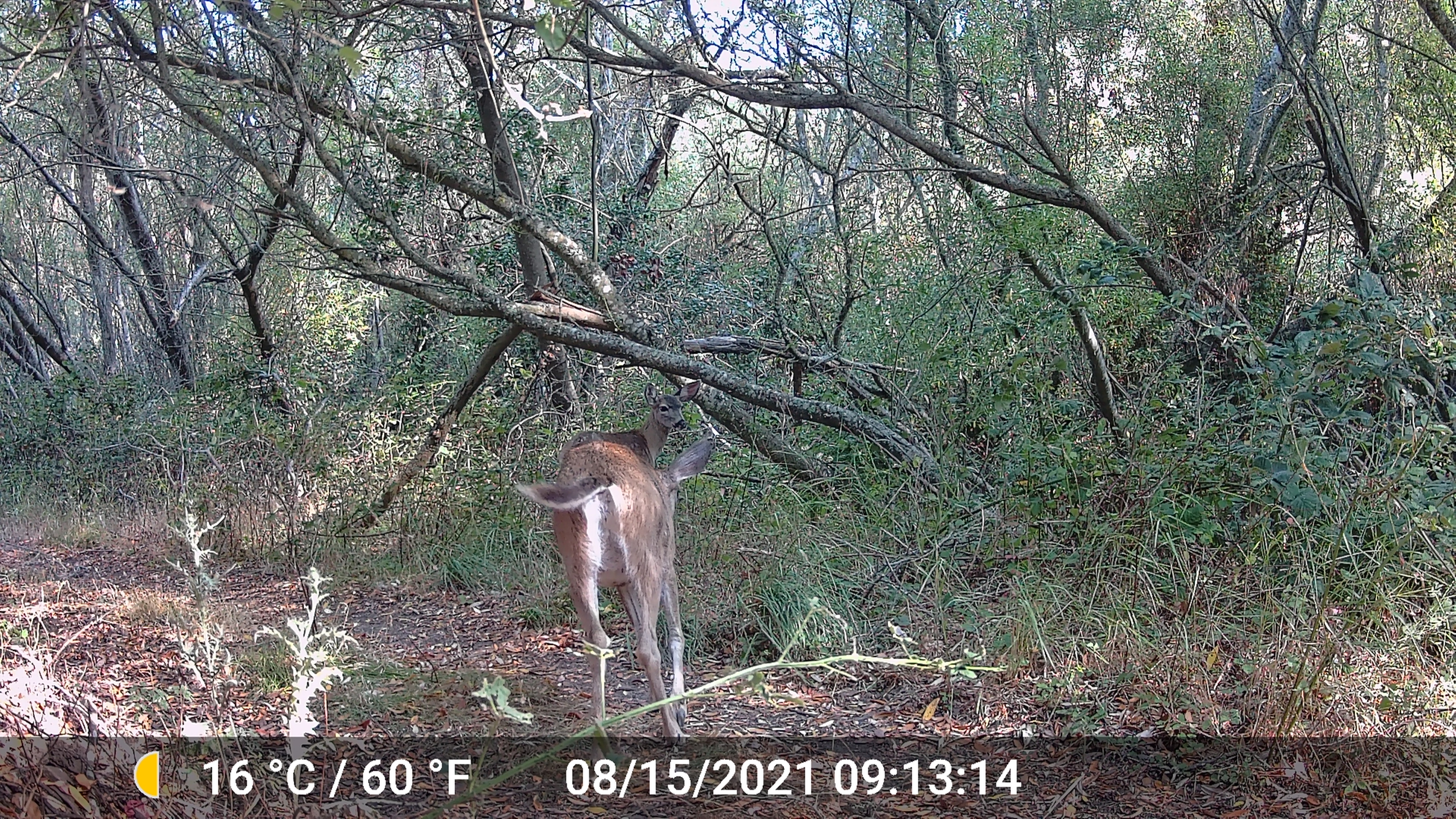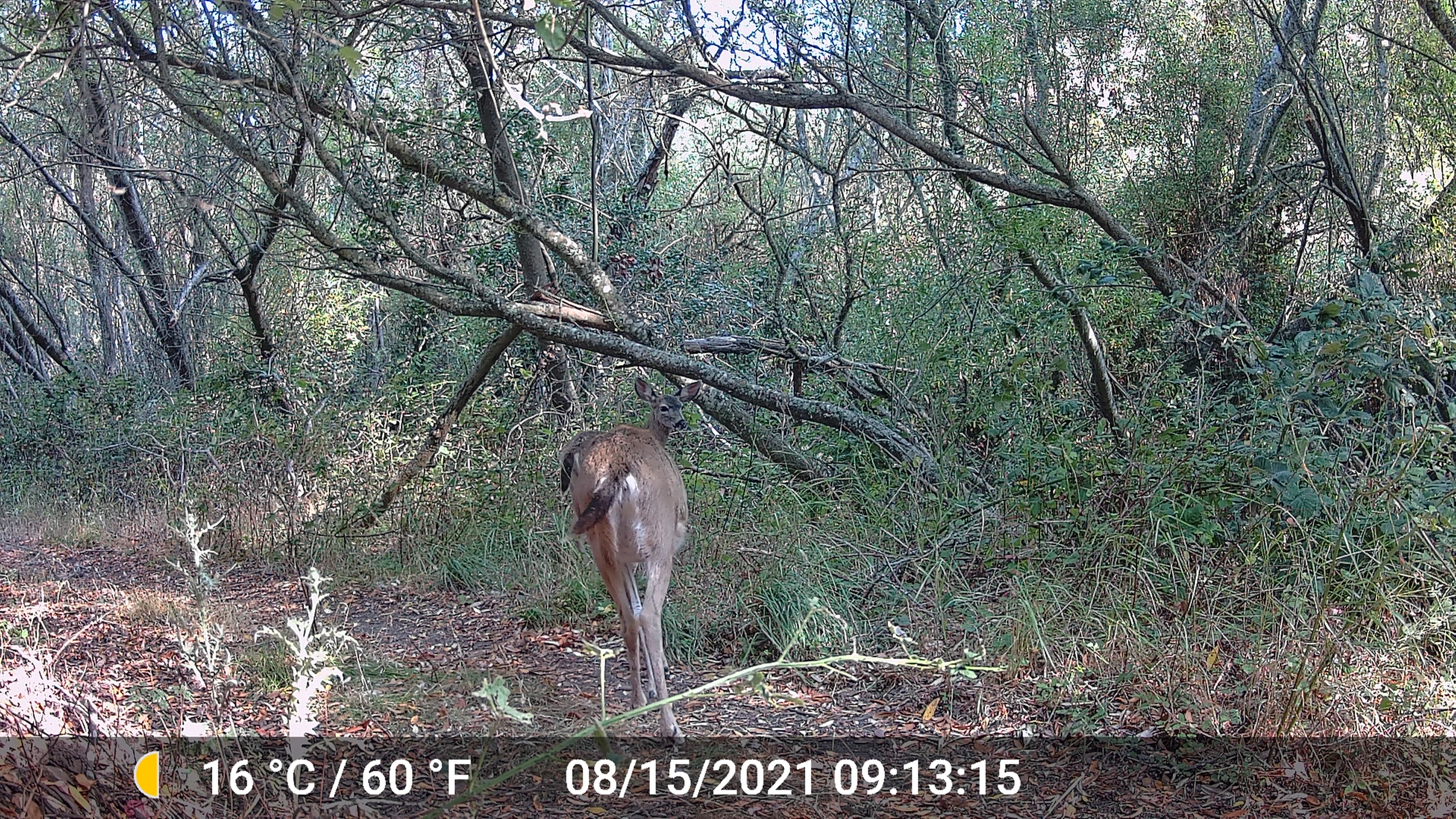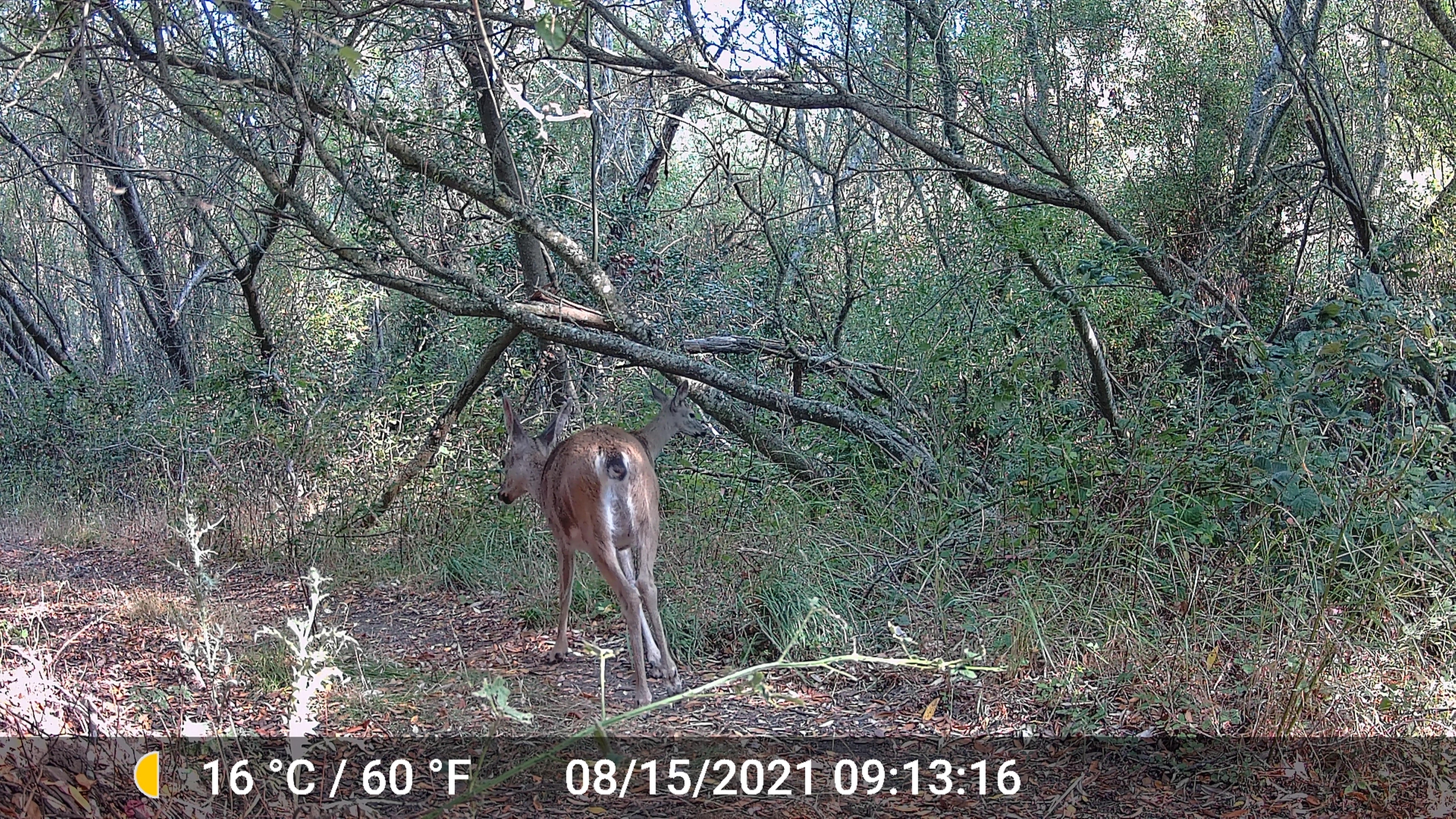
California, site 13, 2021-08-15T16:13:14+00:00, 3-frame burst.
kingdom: Animalia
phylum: Chordata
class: Mammalia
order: Artiodactyla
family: Cervidae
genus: Odocoileus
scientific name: Odocoileus hemionus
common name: mule deer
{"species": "mule deer (Odocoileus hemionus)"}